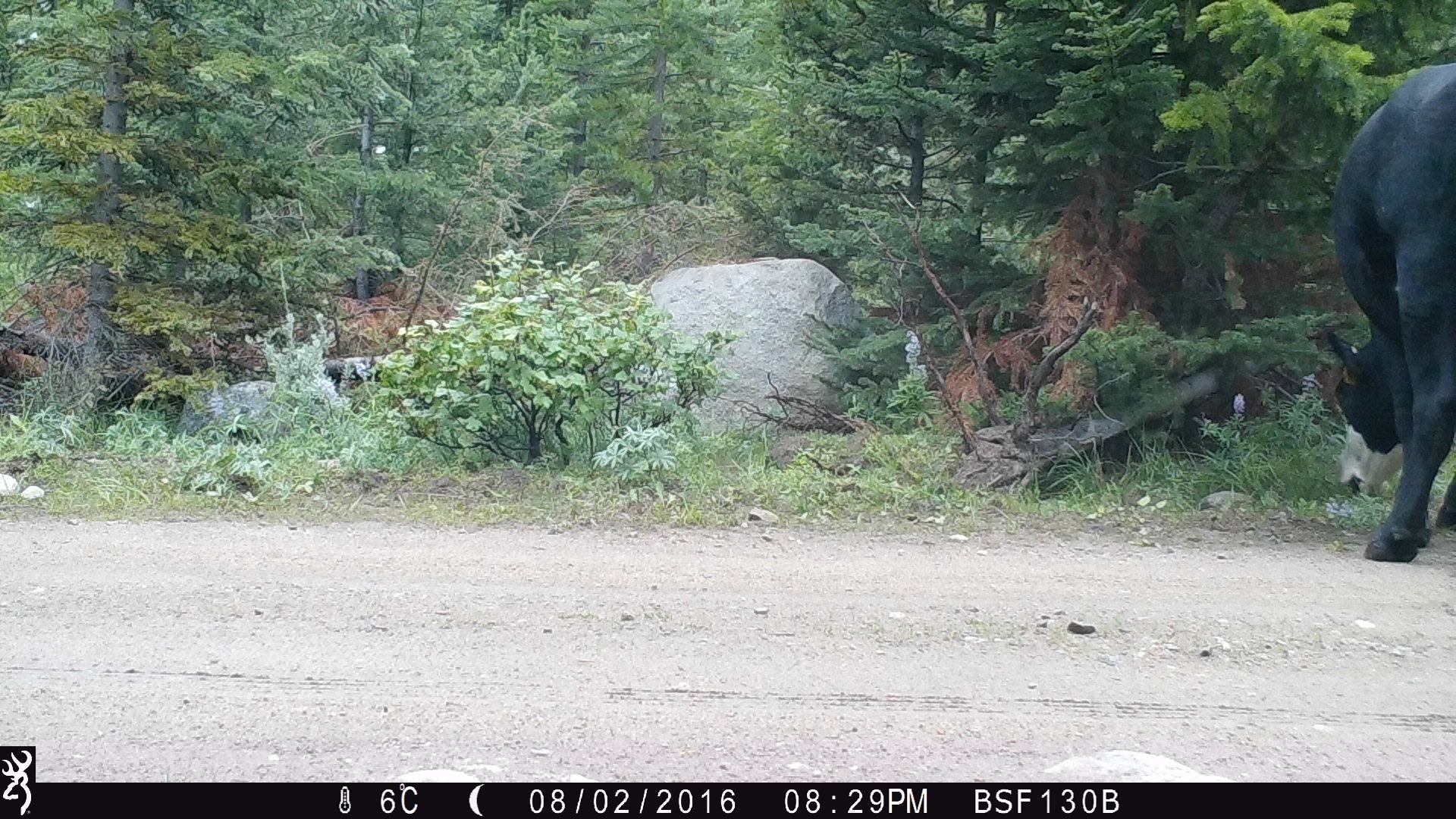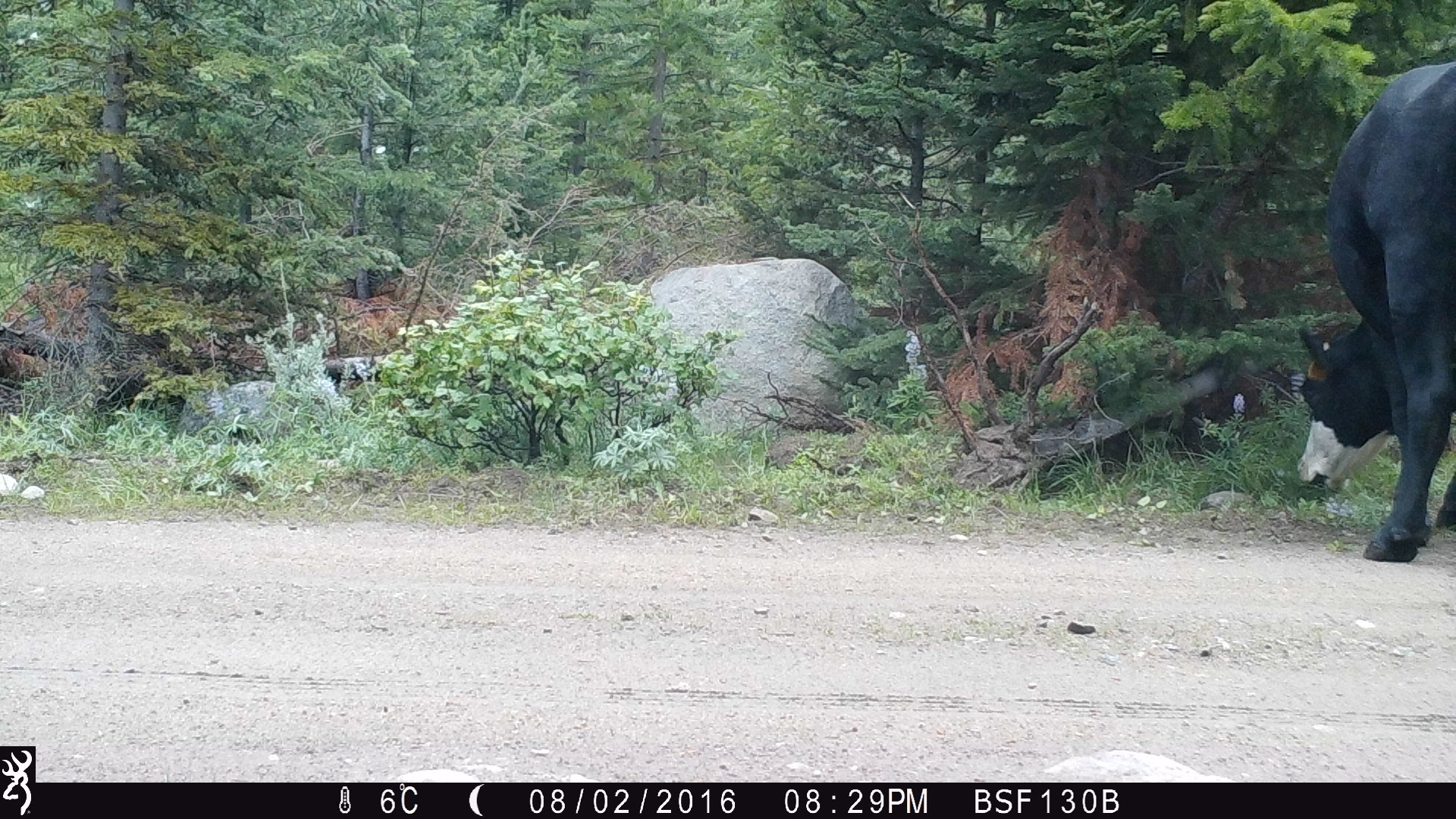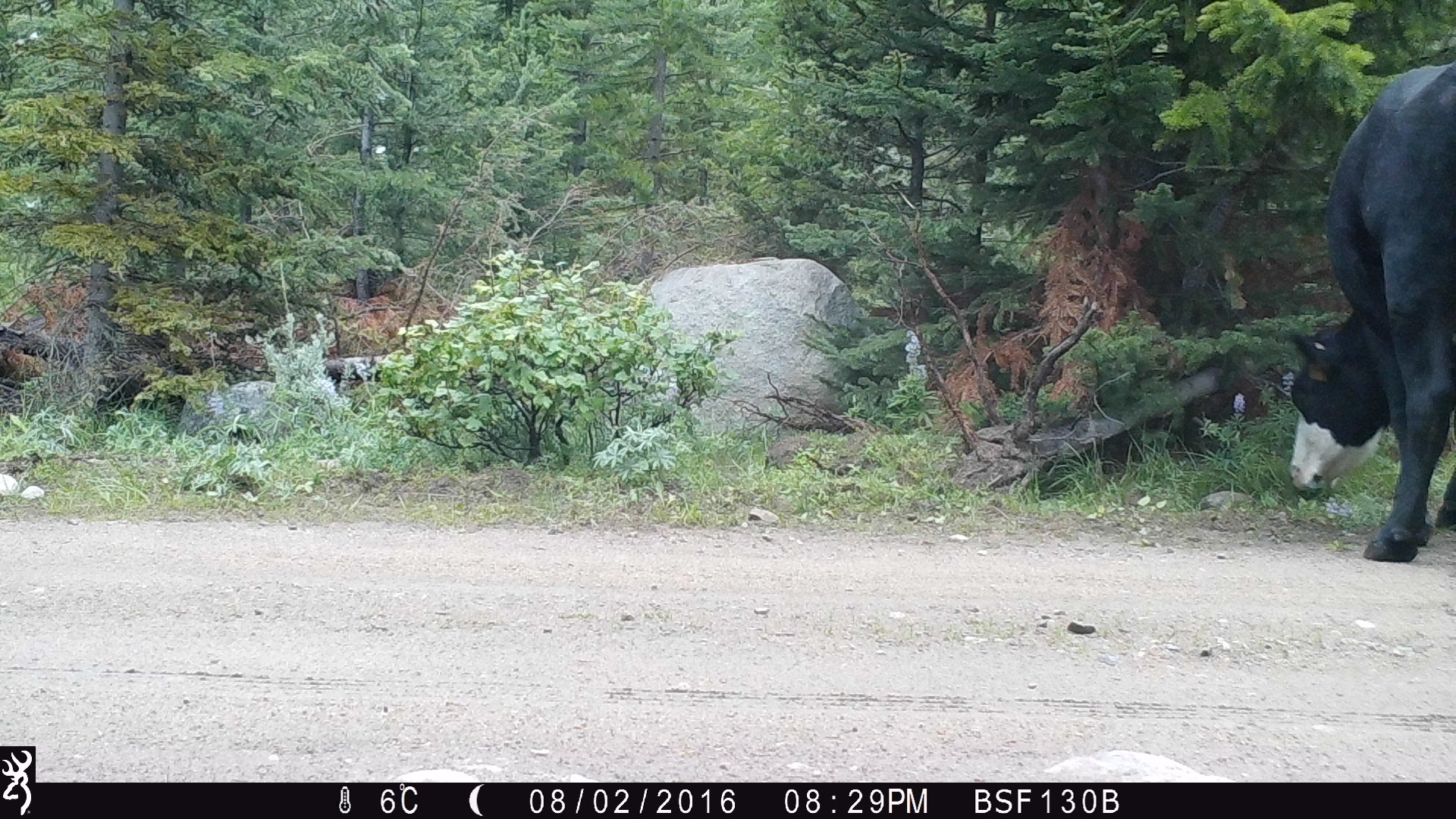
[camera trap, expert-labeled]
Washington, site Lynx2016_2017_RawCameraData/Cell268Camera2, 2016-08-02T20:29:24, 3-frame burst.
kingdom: Animalia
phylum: Chordata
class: Mammalia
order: Artiodactyla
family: Bovidae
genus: Bos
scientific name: Bos taurus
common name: domestic cattle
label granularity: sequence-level